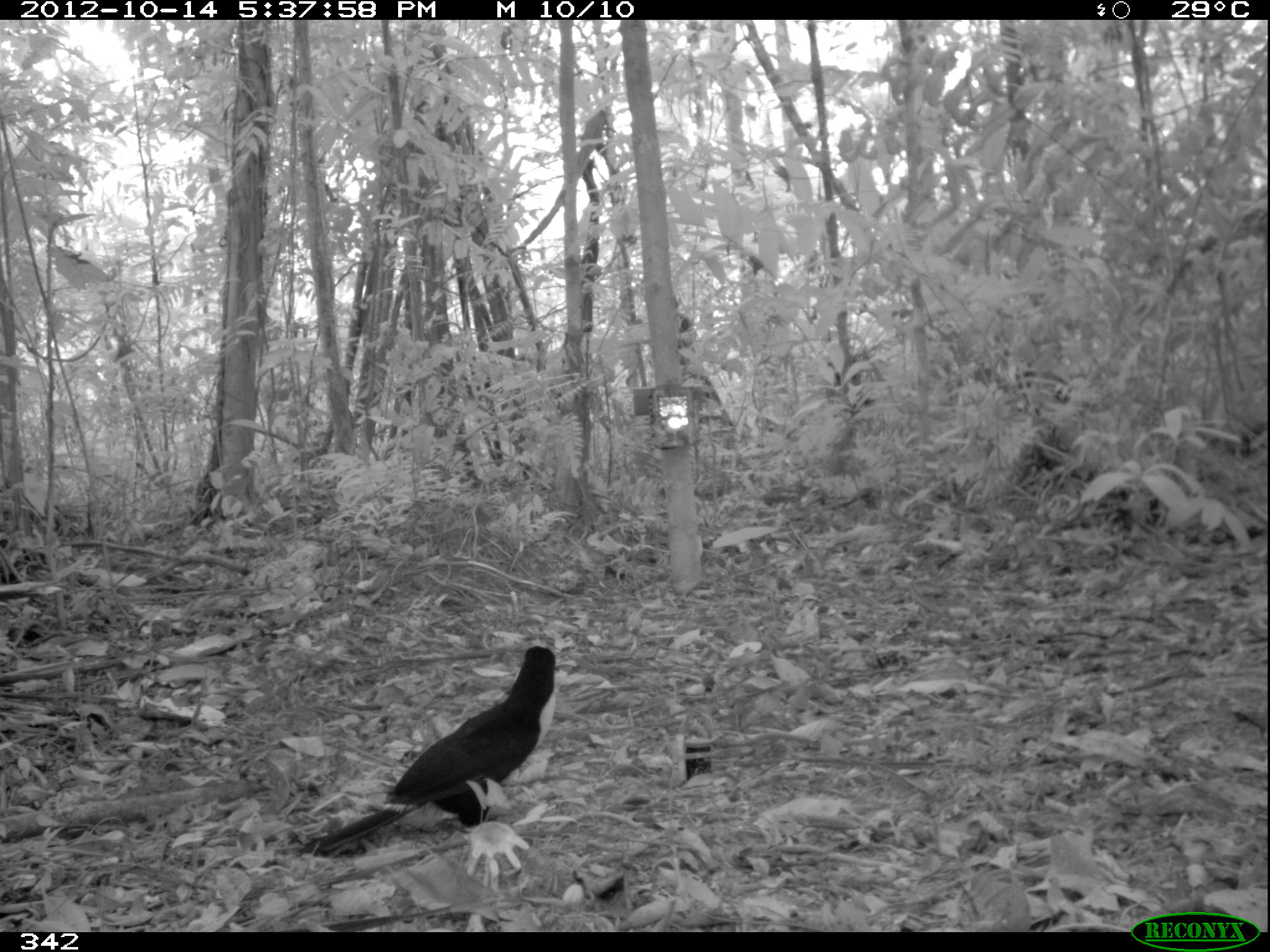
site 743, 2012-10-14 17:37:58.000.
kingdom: Animalia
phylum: Chordata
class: Aves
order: Piciformes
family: Ramphastidae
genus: Ramphastos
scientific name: Ramphastos tucanus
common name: white-throated toucan